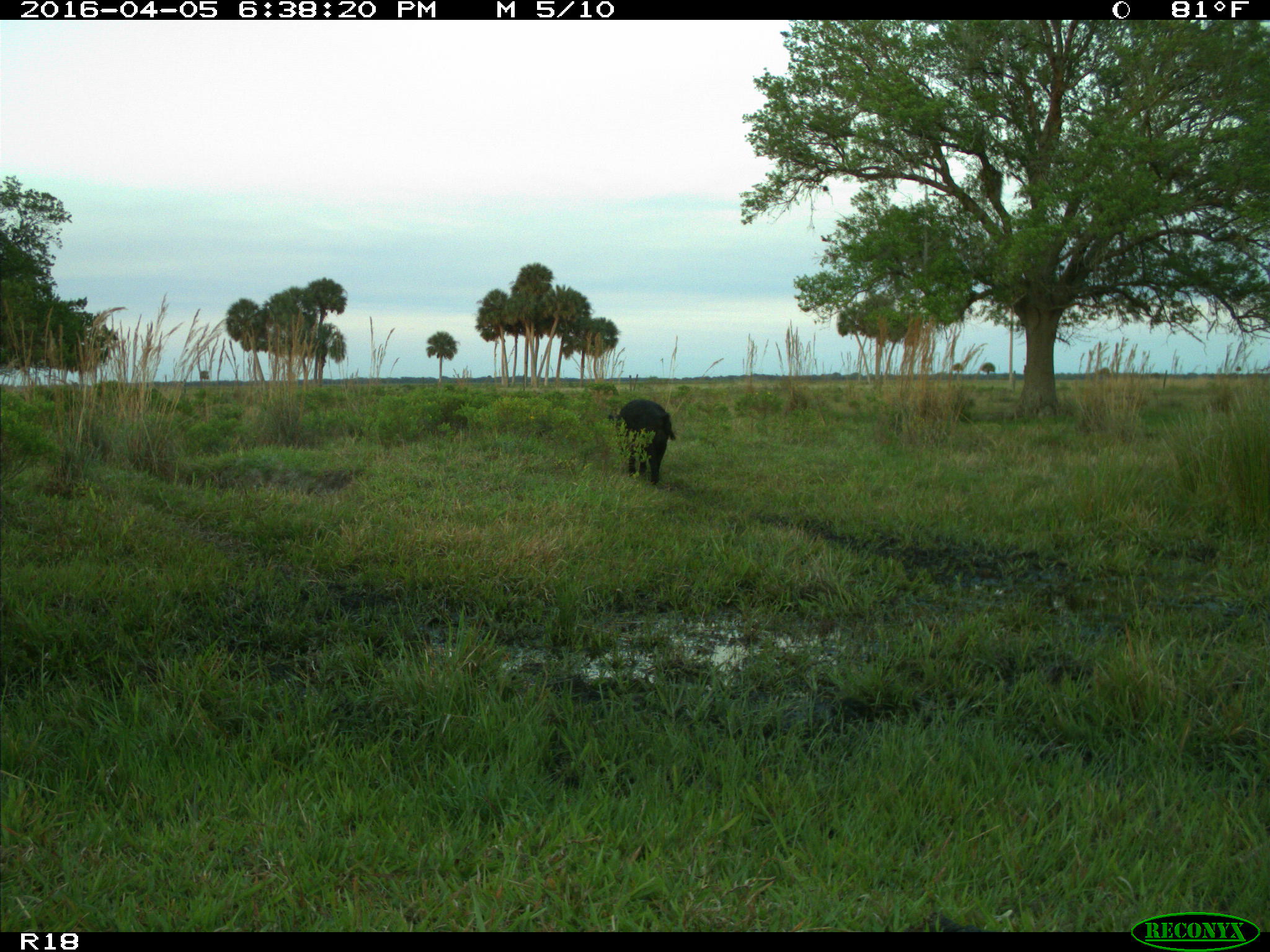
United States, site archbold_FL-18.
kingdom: Animalia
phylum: Chordata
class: Mammalia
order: Artiodactyla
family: Suidae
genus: Sus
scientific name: Sus scrofa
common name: wild boar